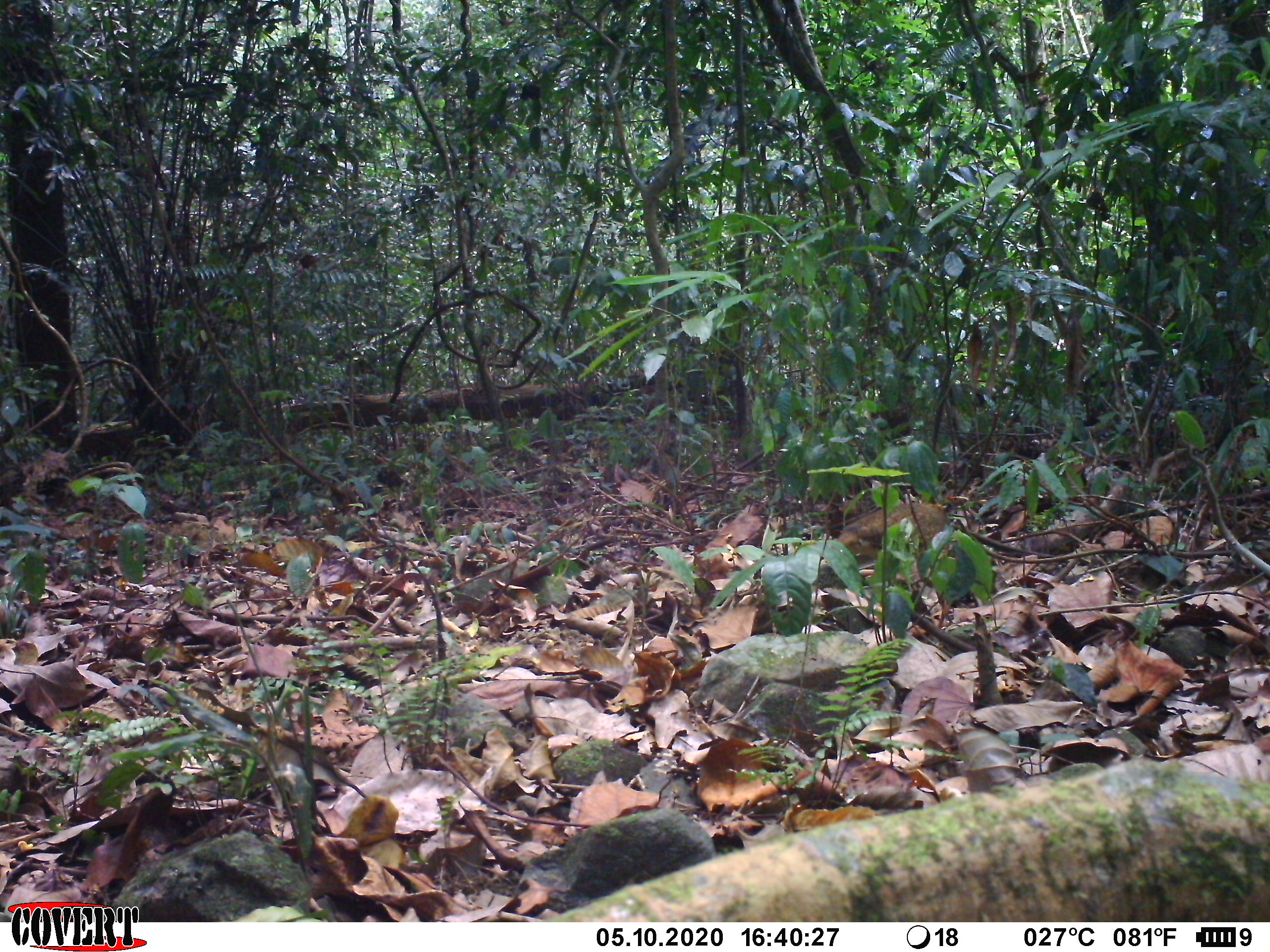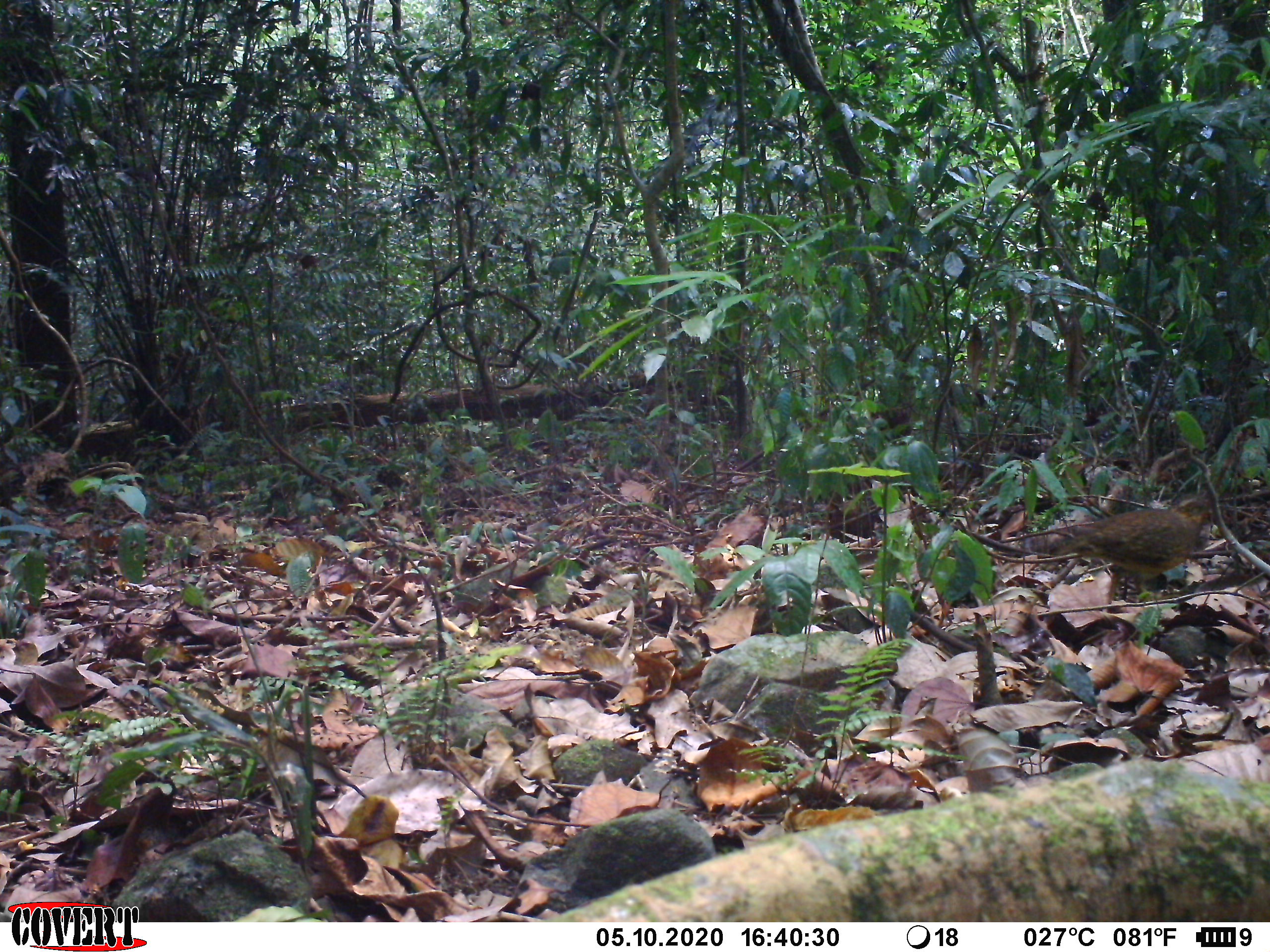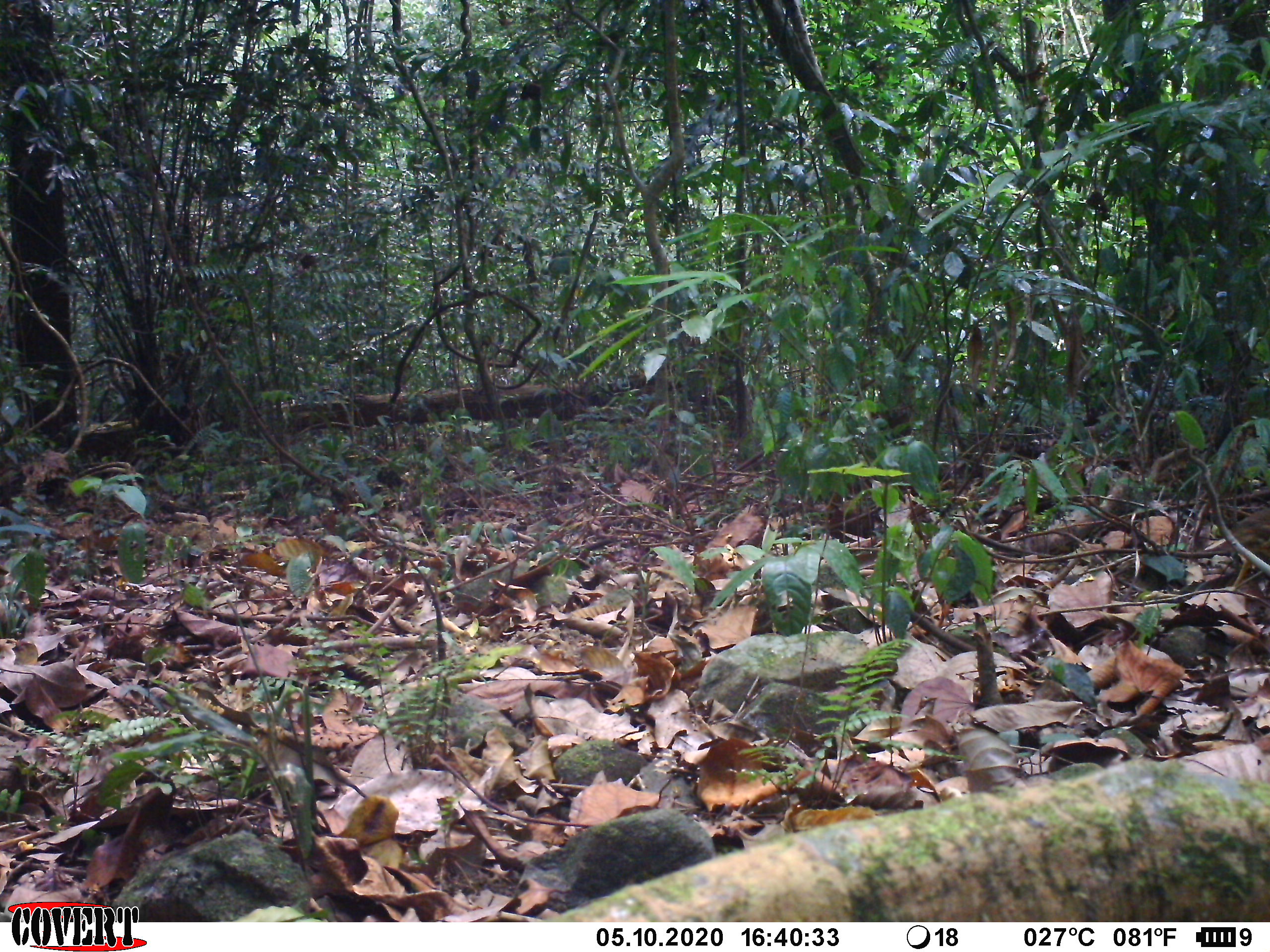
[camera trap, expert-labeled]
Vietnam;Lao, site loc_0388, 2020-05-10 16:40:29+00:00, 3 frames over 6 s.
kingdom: Animalia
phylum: Chordata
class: Aves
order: Galliformes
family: Phasianidae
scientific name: Phasianidae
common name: partridge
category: unidentified partridge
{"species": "unidentified partridge (partridge) (Phasianidae)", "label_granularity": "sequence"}